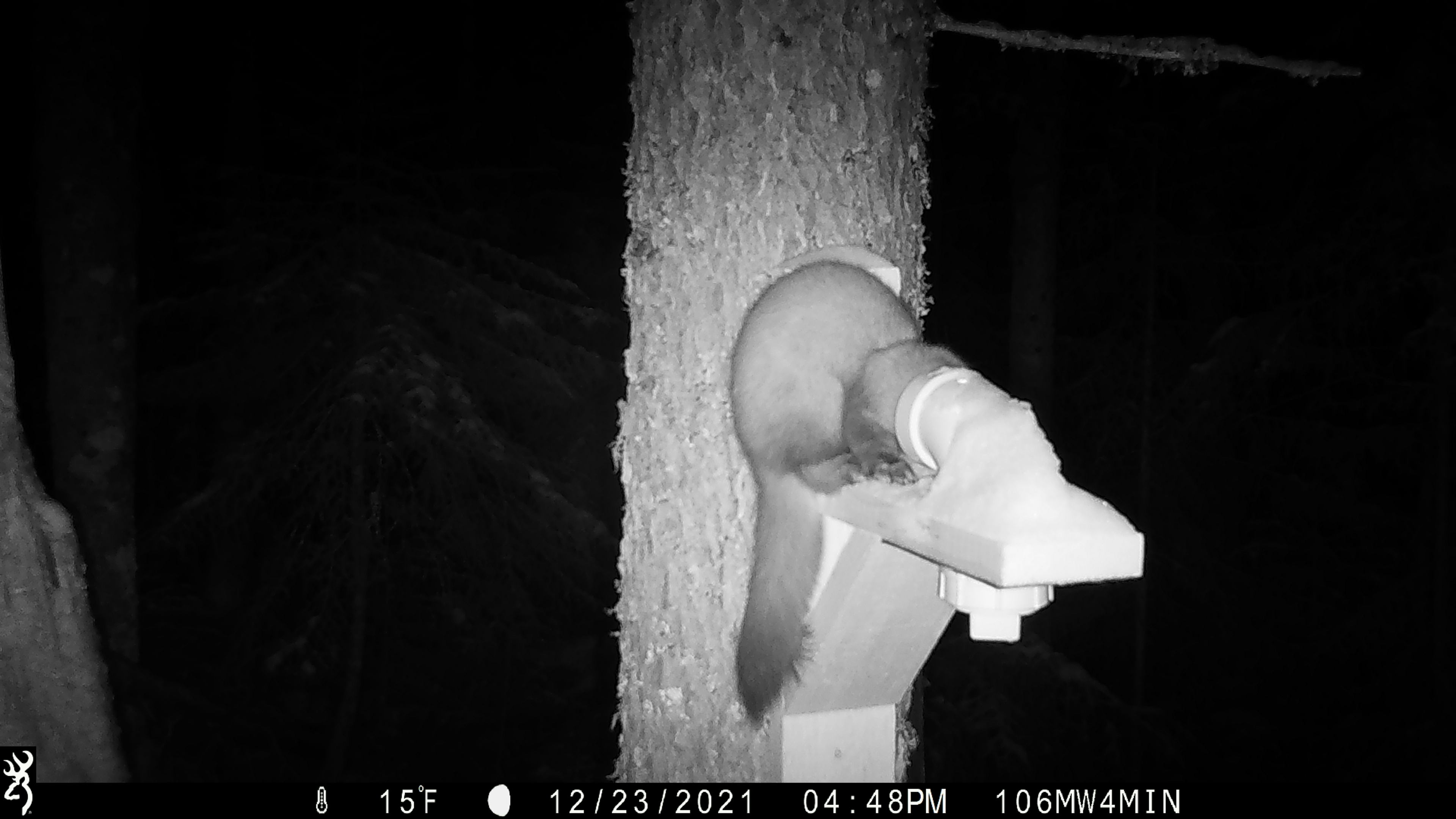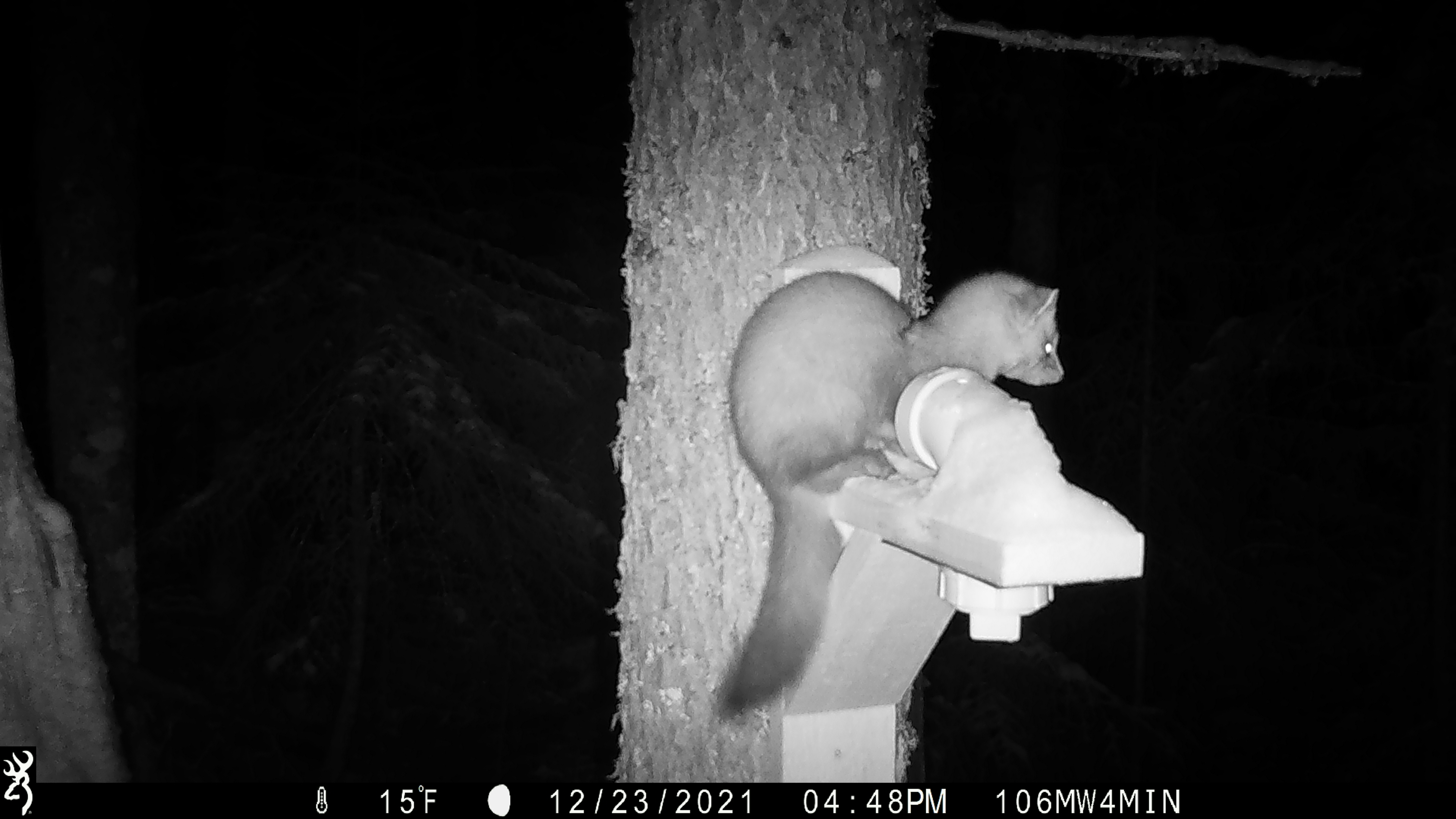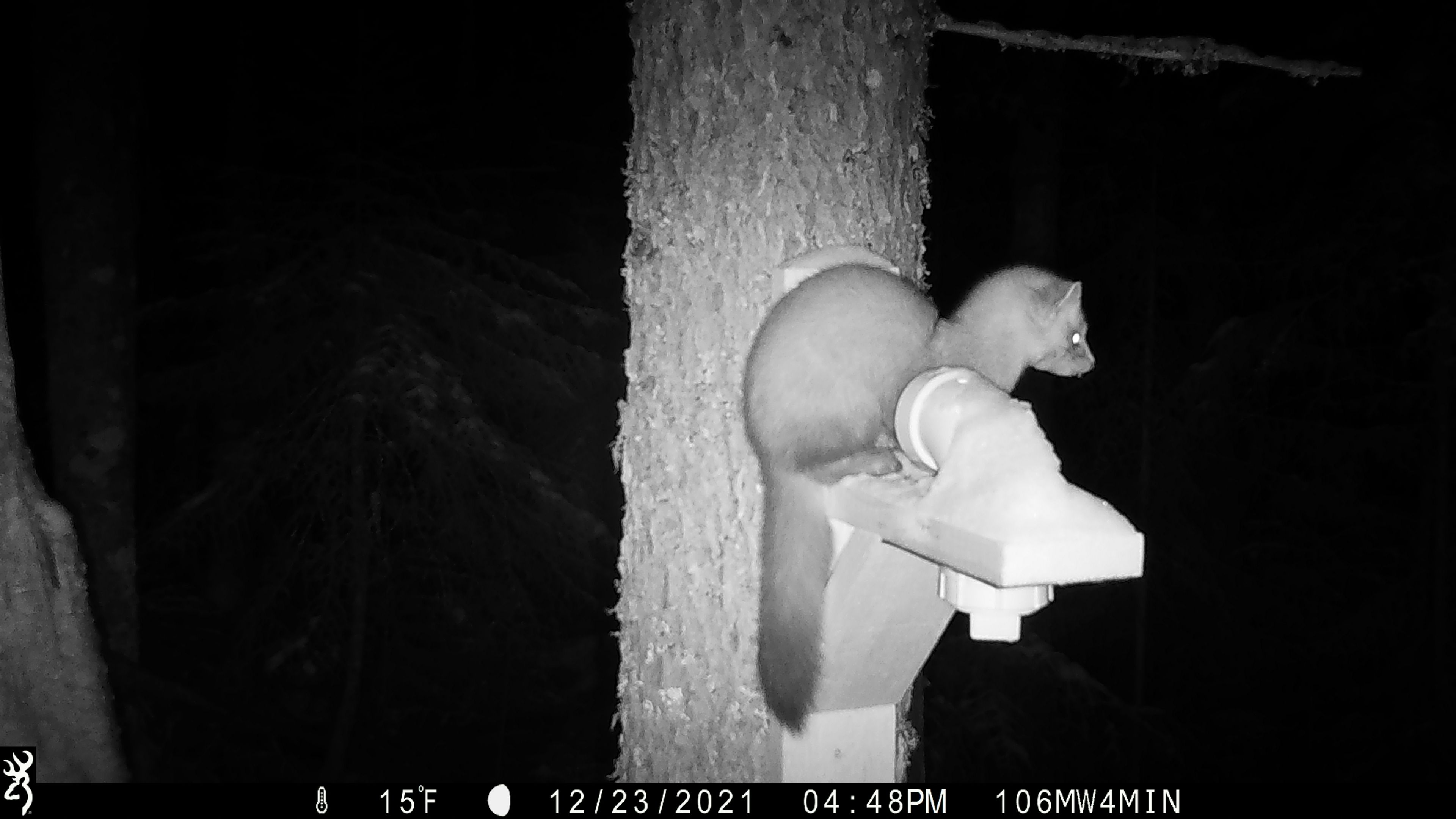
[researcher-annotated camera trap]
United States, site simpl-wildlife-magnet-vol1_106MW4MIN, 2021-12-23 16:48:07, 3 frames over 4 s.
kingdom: Animalia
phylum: Chordata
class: Mammalia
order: Carnivora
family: Mustelidae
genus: Martes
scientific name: Martes americana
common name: american marten